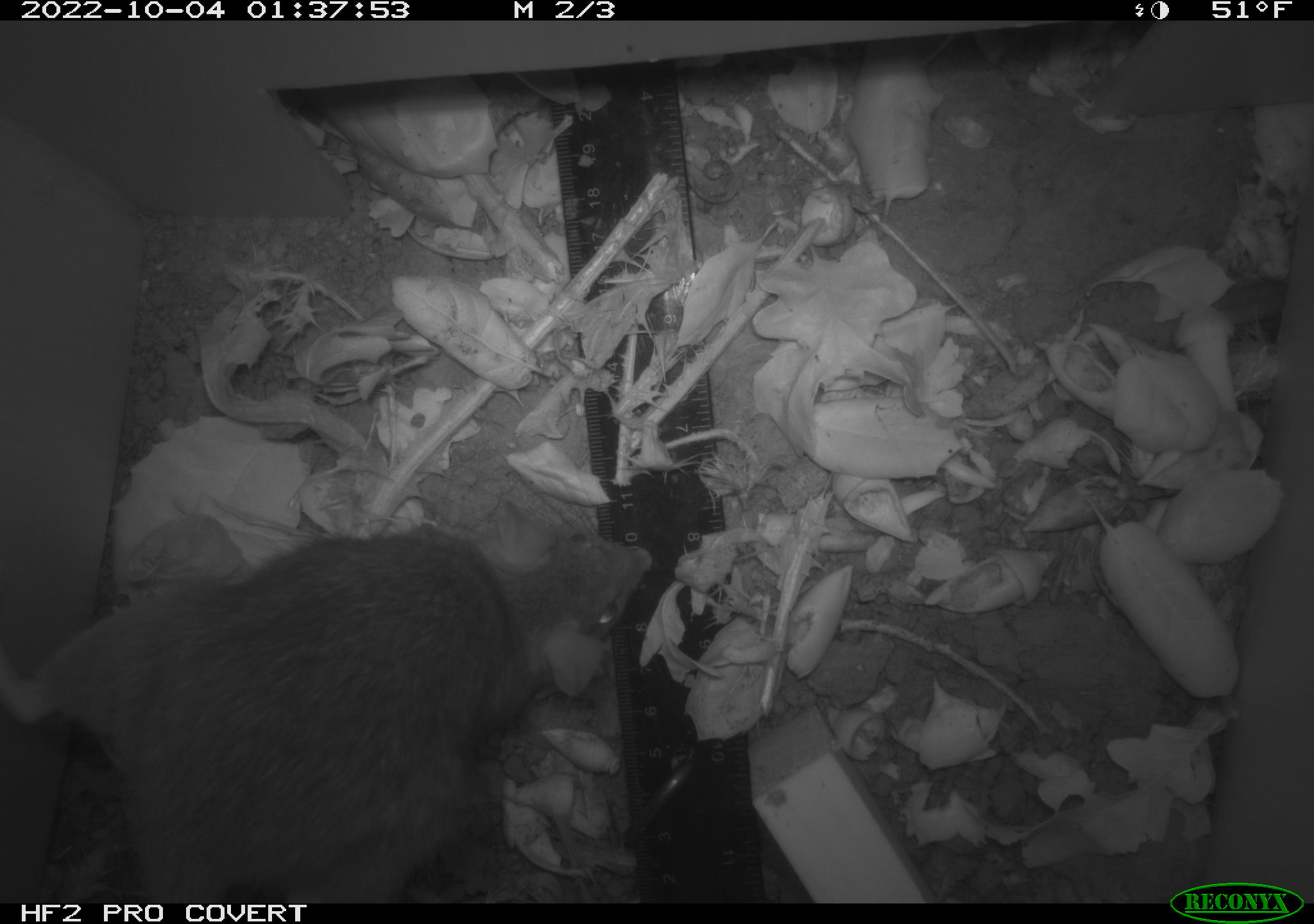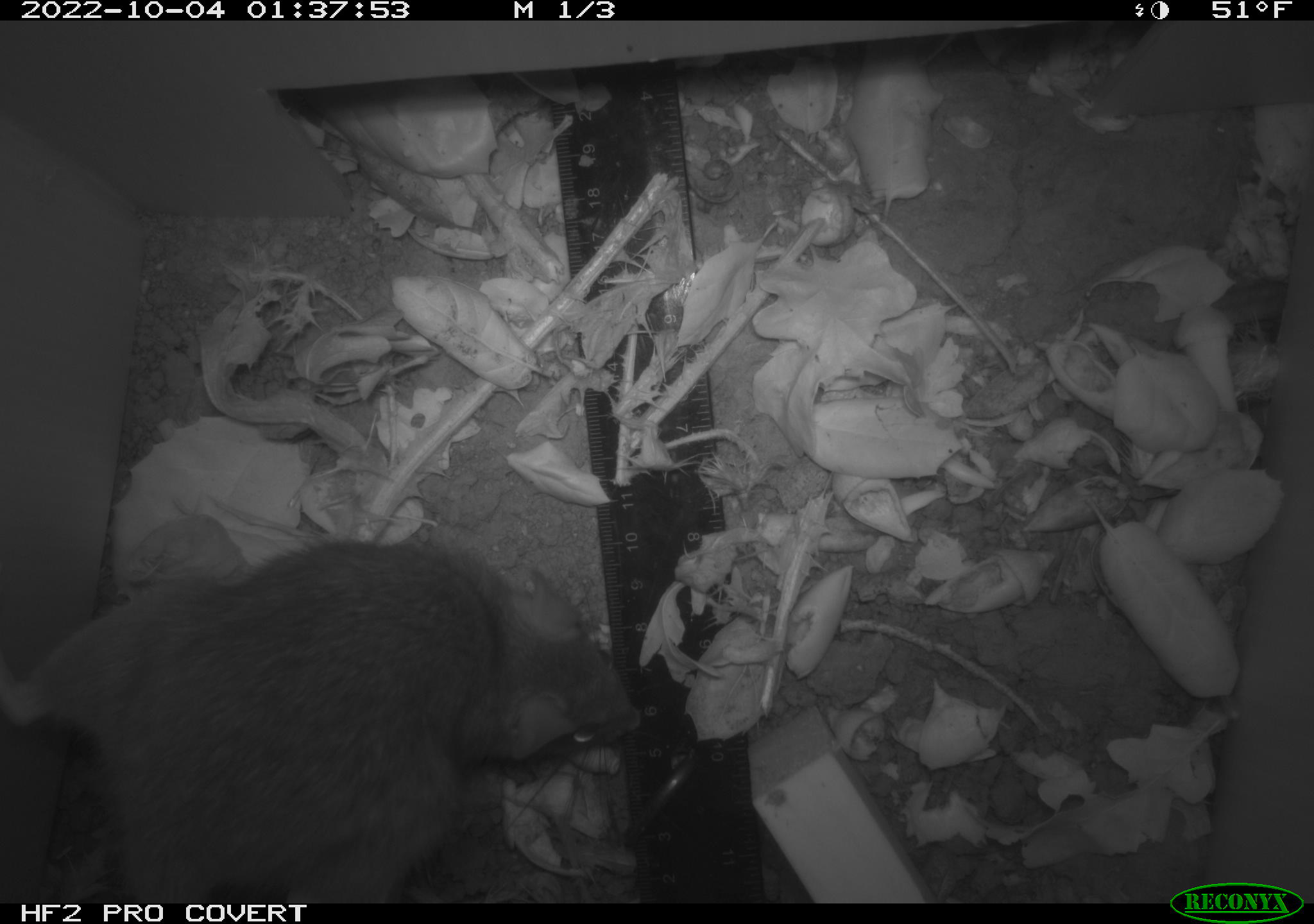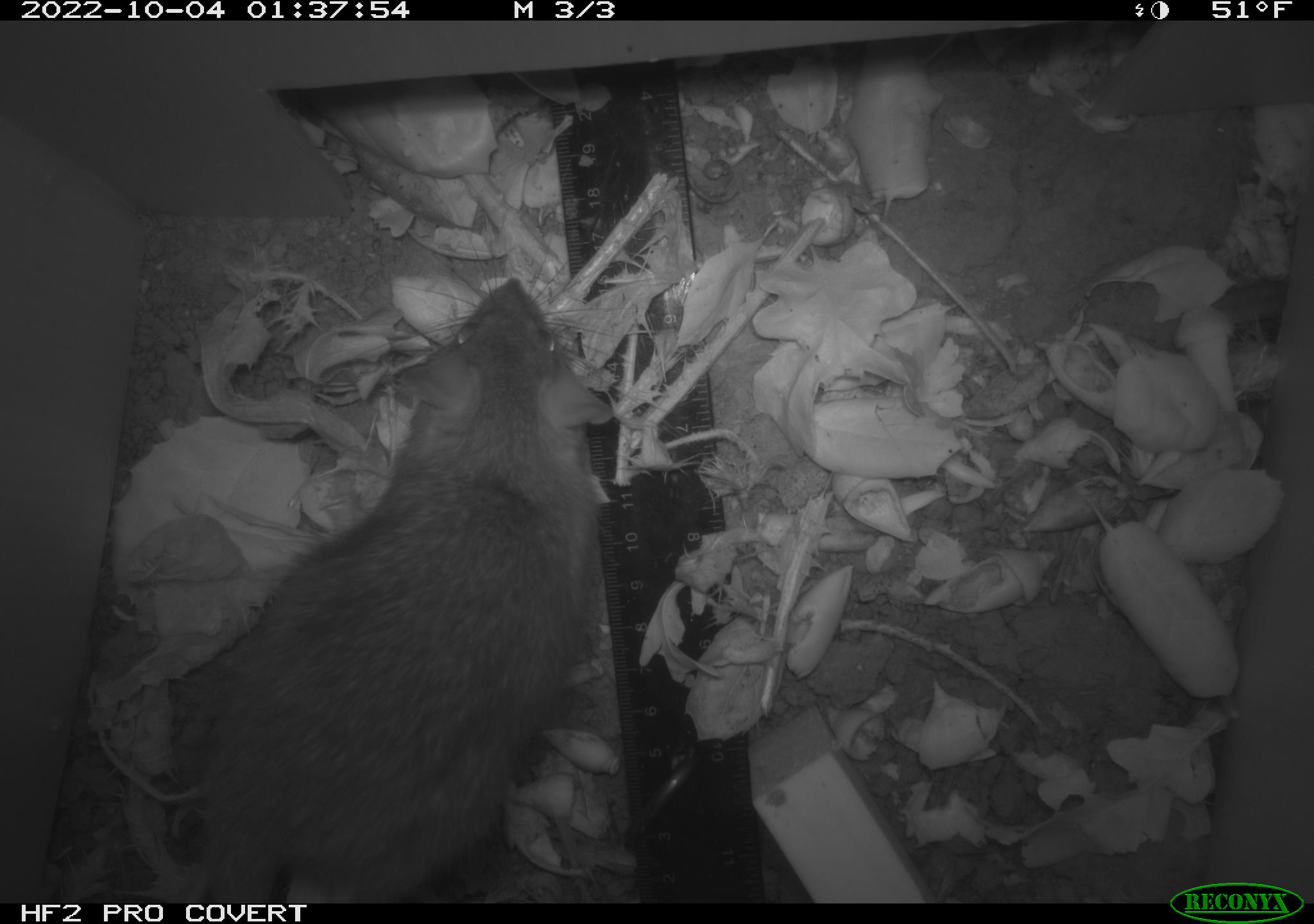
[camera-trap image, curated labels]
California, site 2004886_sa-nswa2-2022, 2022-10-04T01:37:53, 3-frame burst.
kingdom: Animalia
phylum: Chordata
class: Mammalia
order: Rodentia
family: Muridae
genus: Rattus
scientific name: Rattus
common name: rat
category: rattus species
Rattus species (rat) (Rattus).